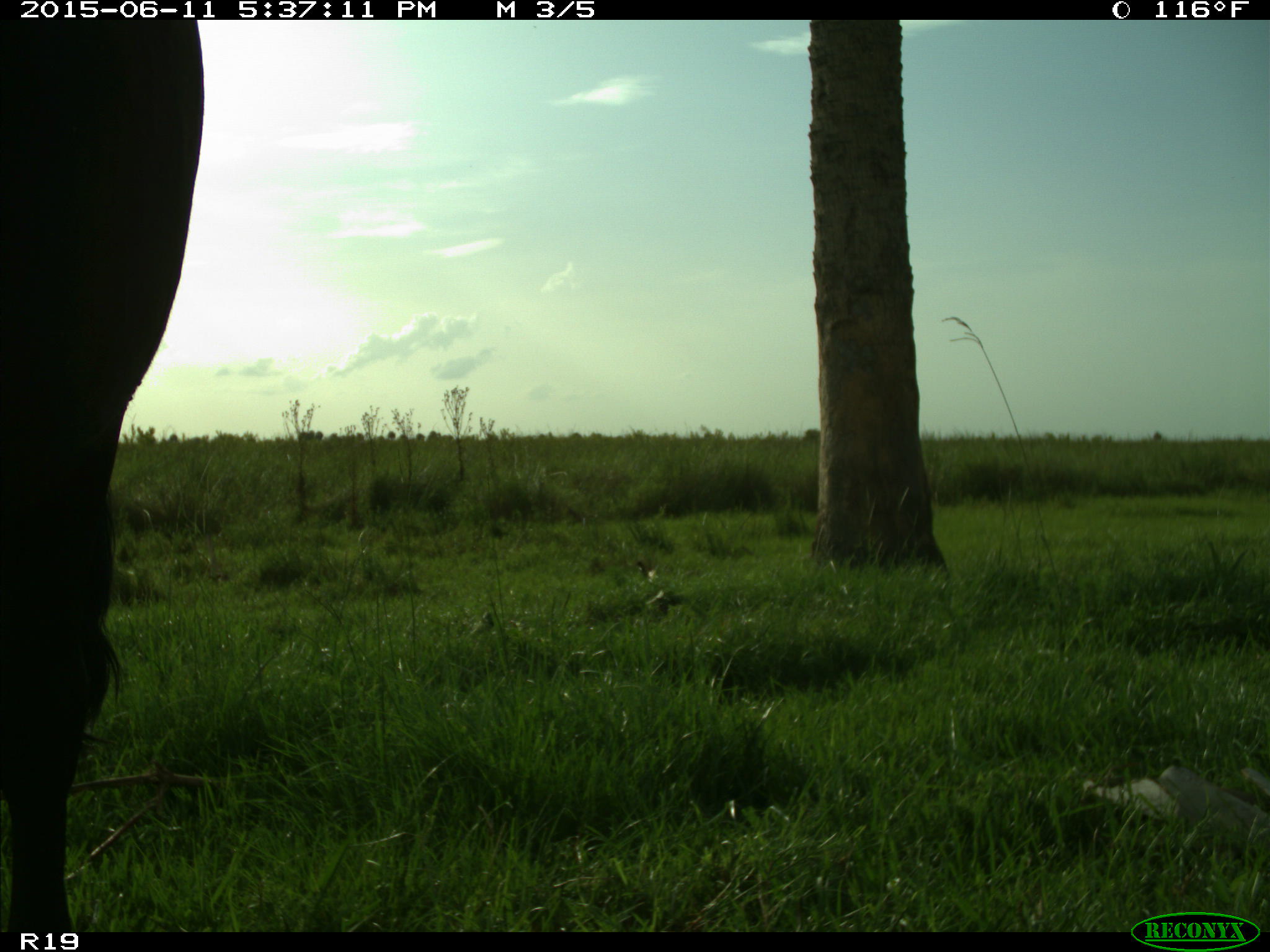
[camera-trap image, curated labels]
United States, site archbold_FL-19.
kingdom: Animalia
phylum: Chordata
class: Mammalia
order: Artiodactyla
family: Bovidae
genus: Bos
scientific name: Bos taurus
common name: domestic cow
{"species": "Bos taurus (domestic cow)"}